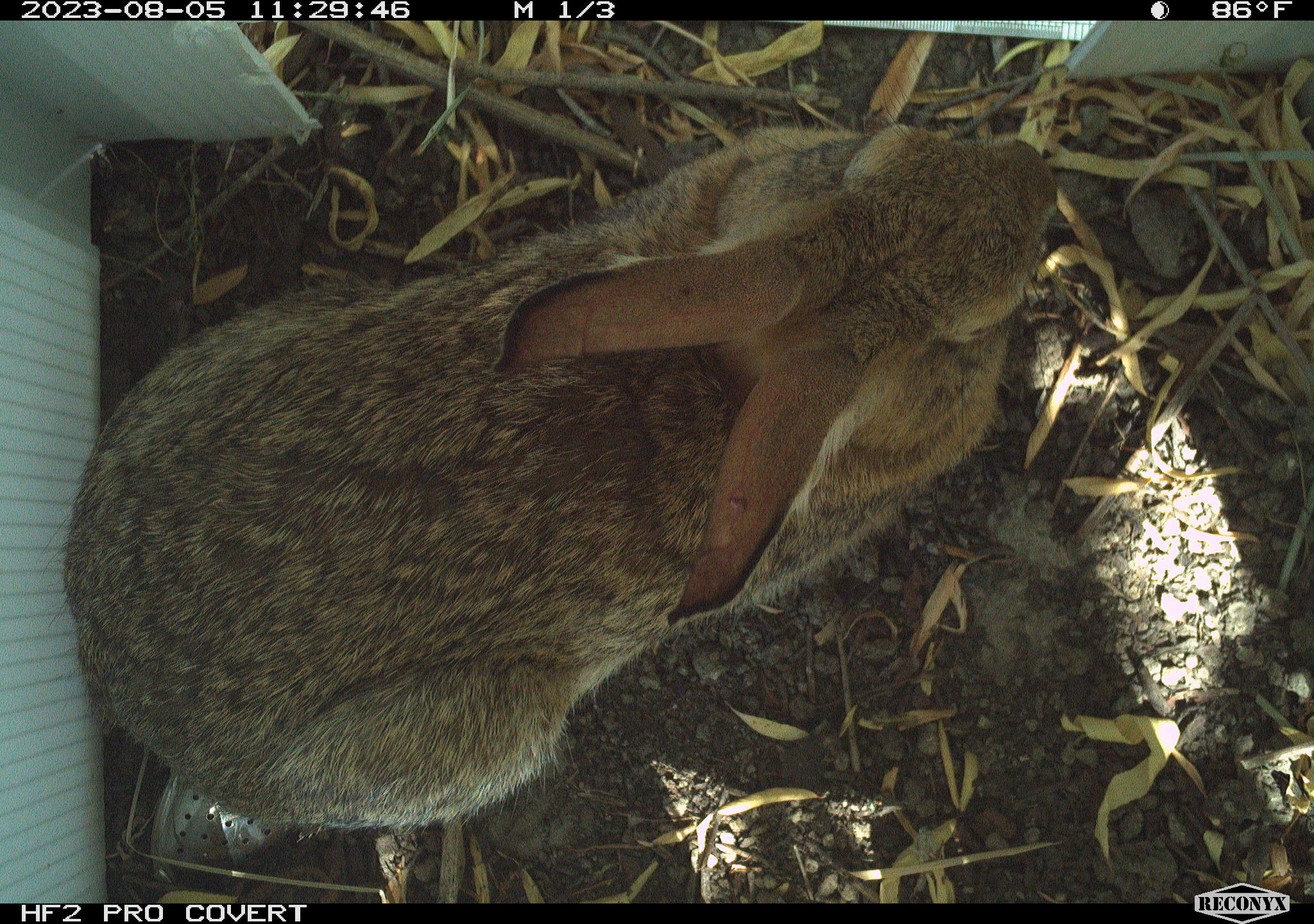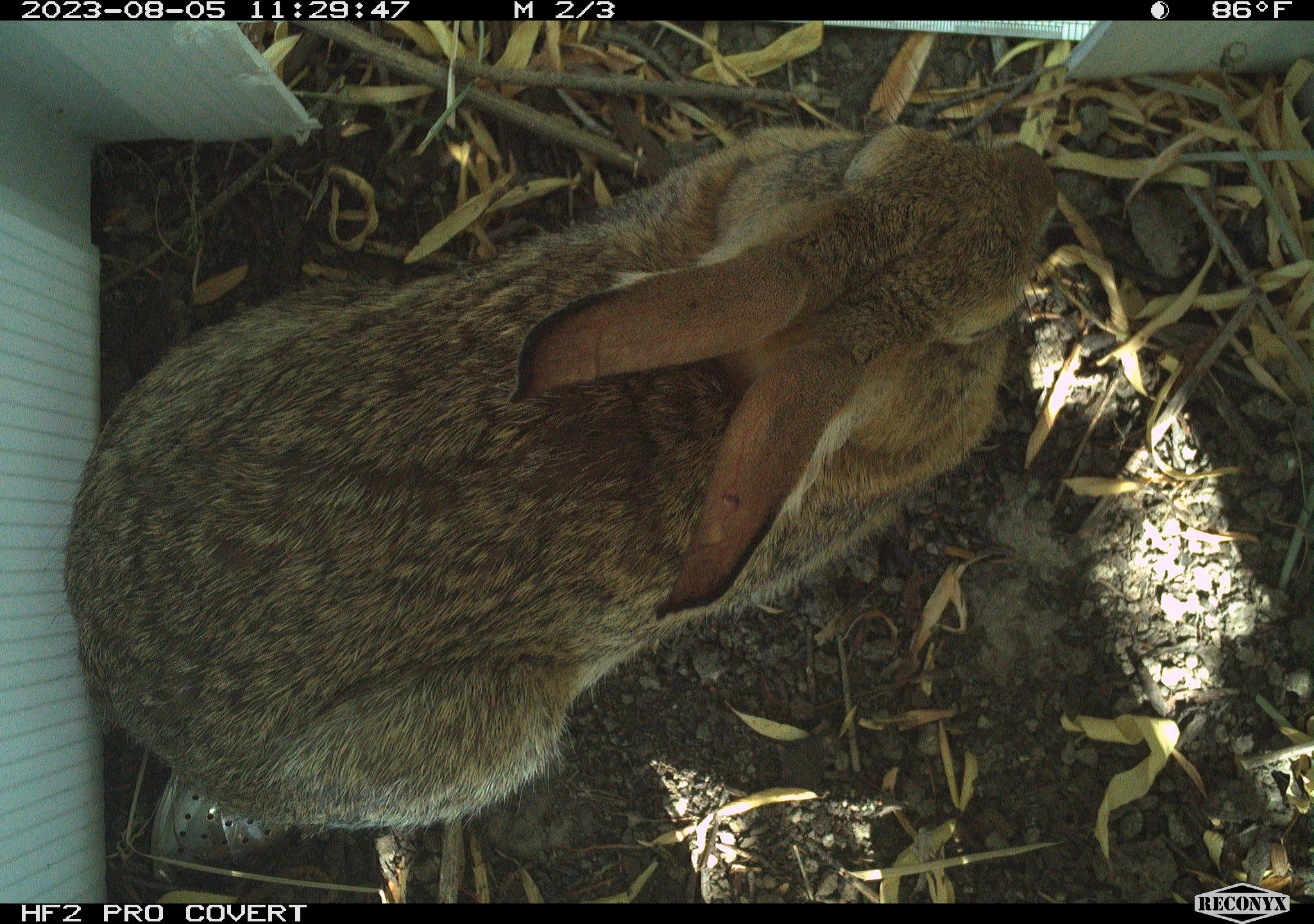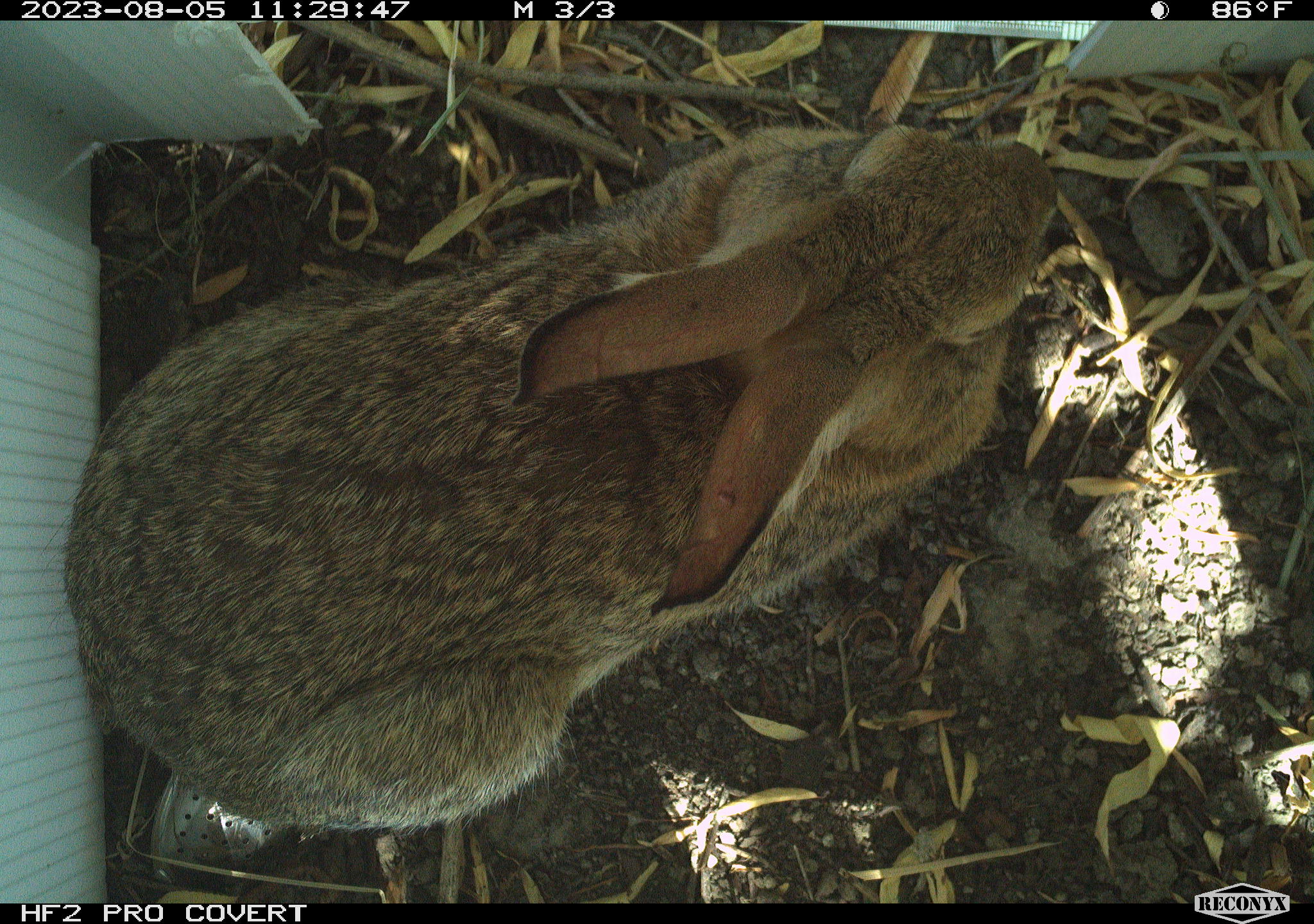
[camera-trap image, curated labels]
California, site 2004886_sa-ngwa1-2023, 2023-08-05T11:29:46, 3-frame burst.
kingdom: Animalia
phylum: Chordata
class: Mammalia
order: Lagomorpha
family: Leporidae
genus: Sylvilagus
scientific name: Sylvilagus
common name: cottontail rabbits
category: sylvilagus species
Sylvilagus species (cottontail rabbits) (Sylvilagus).